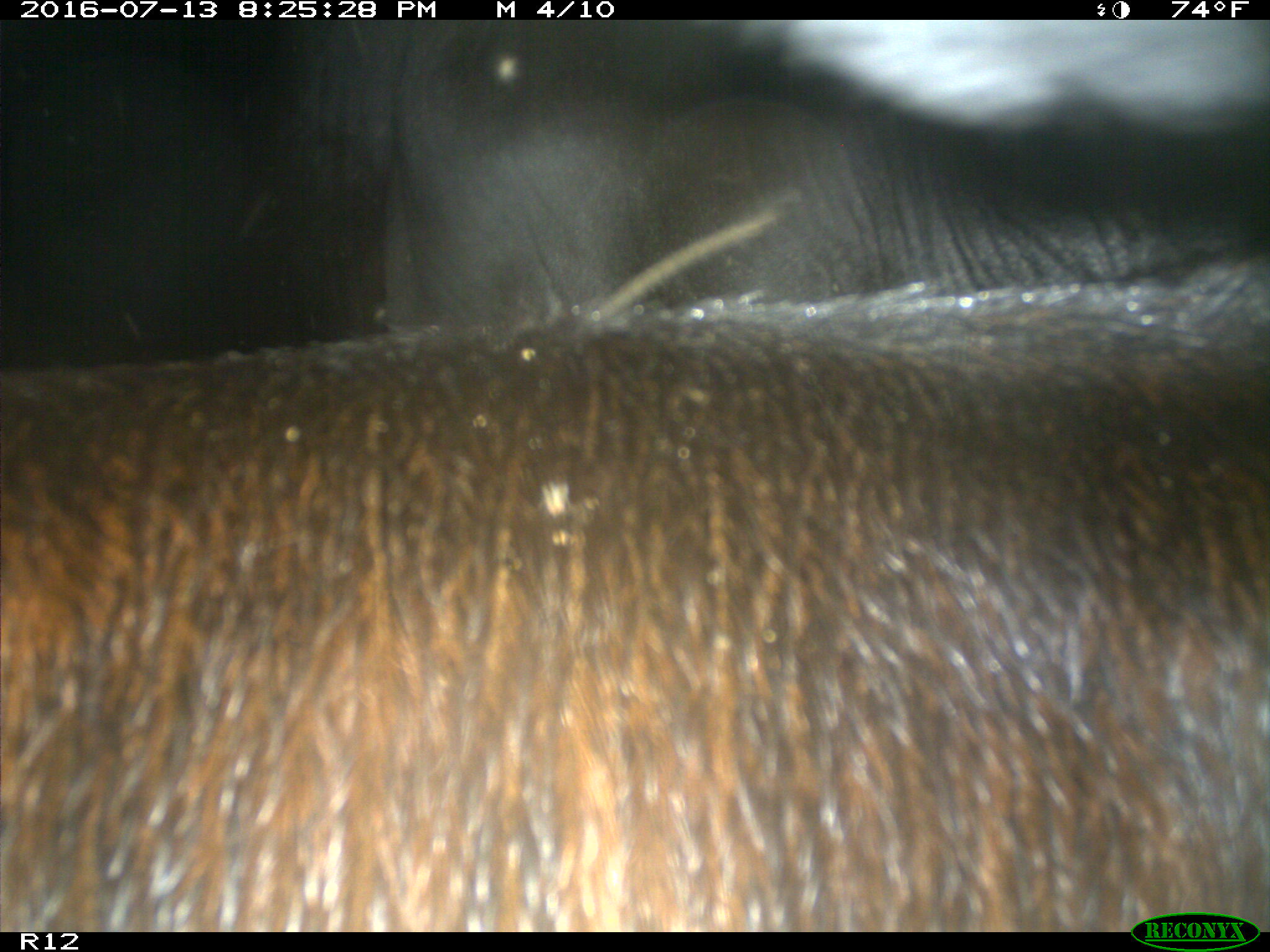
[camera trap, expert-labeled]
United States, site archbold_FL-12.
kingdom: Animalia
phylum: Chordata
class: Mammalia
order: Artiodactyla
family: Bovidae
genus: Bos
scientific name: Bos taurus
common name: domestic cow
Bos taurus (domestic cow).